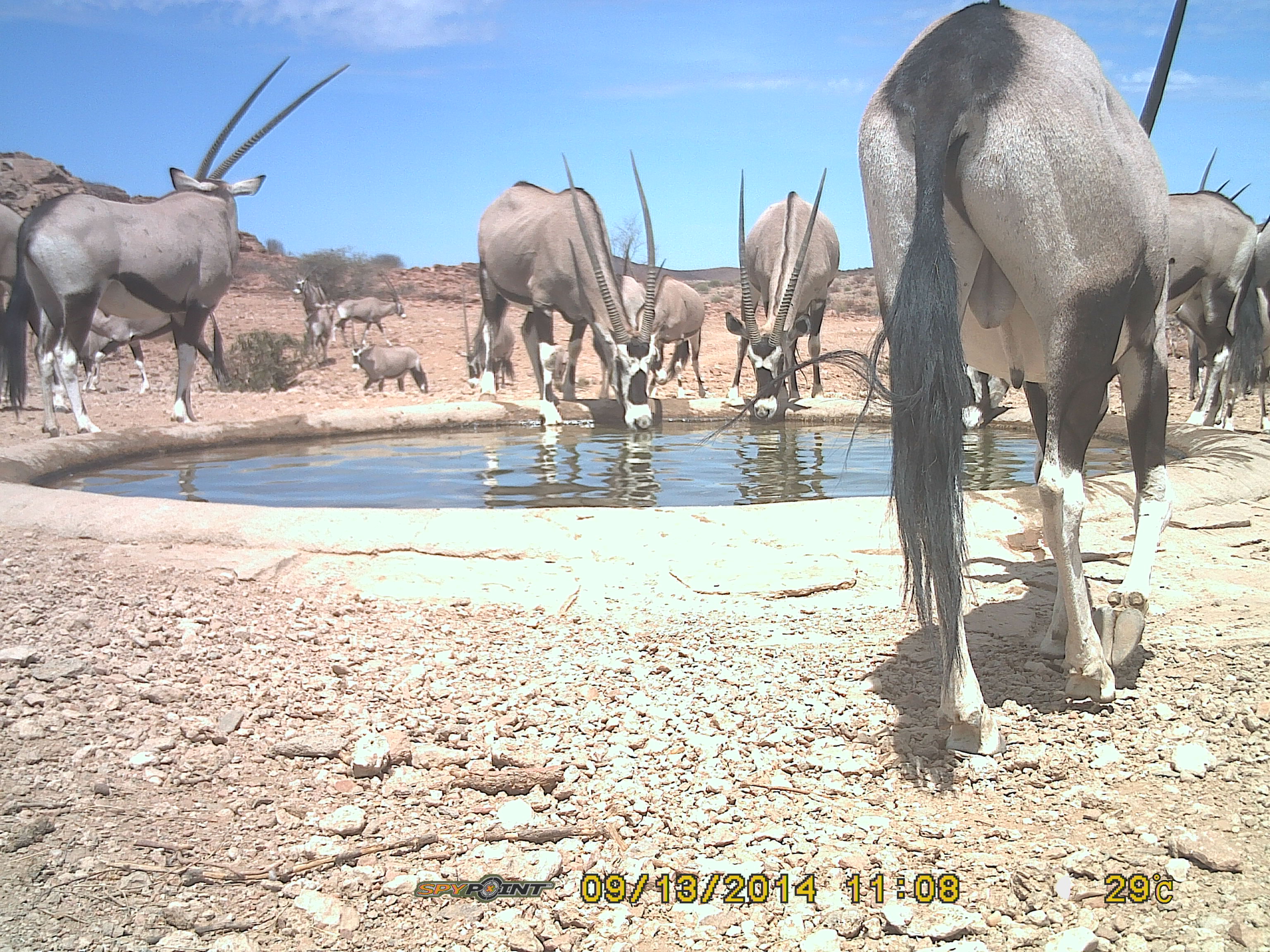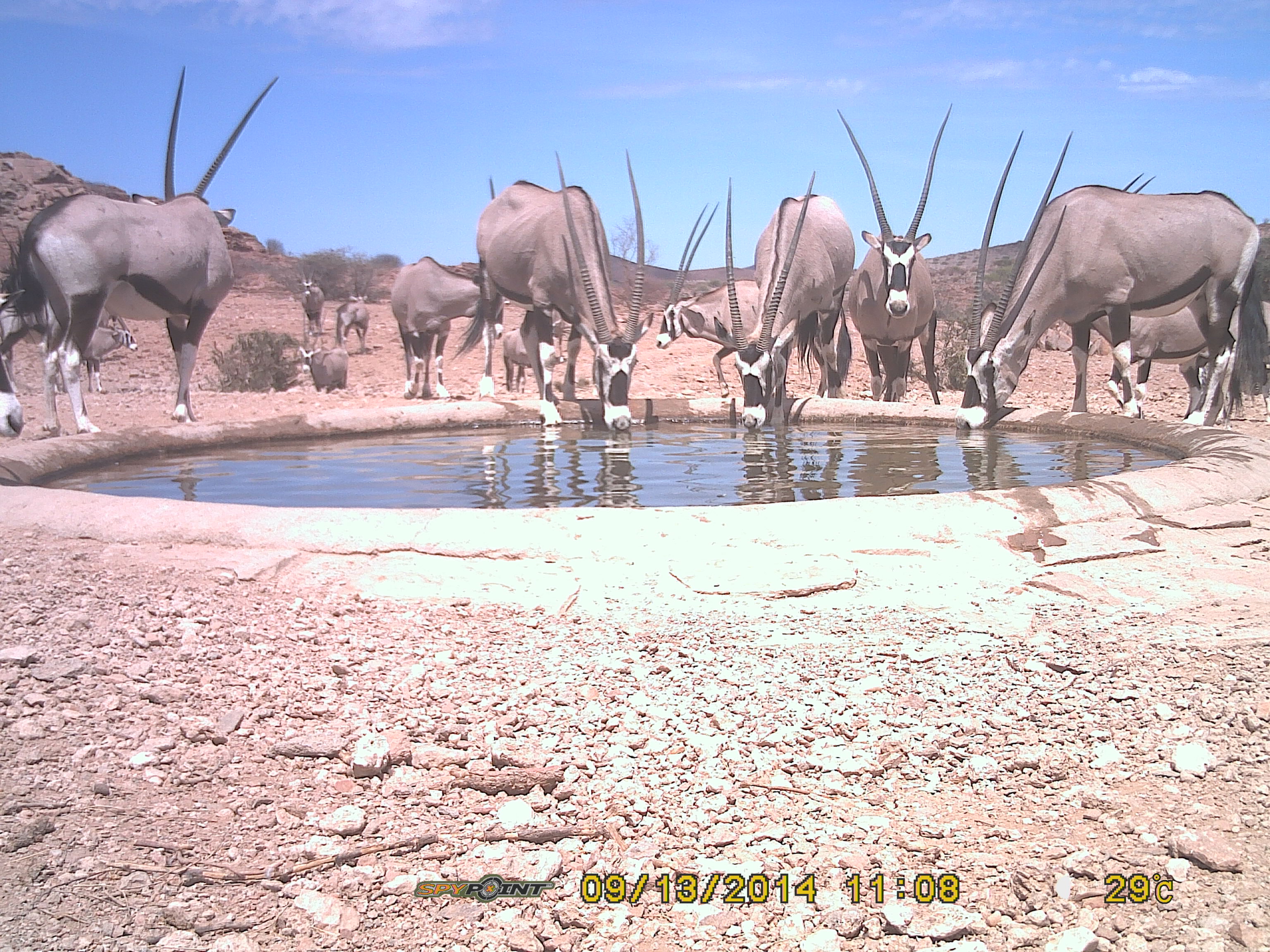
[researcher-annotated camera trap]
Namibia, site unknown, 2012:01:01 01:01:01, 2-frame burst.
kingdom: Animalia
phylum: Chordata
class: Mammalia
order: Artiodactyla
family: Bovidae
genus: Oryx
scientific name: Oryx gazella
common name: gemsbok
Oryx gazella (gemsbok).